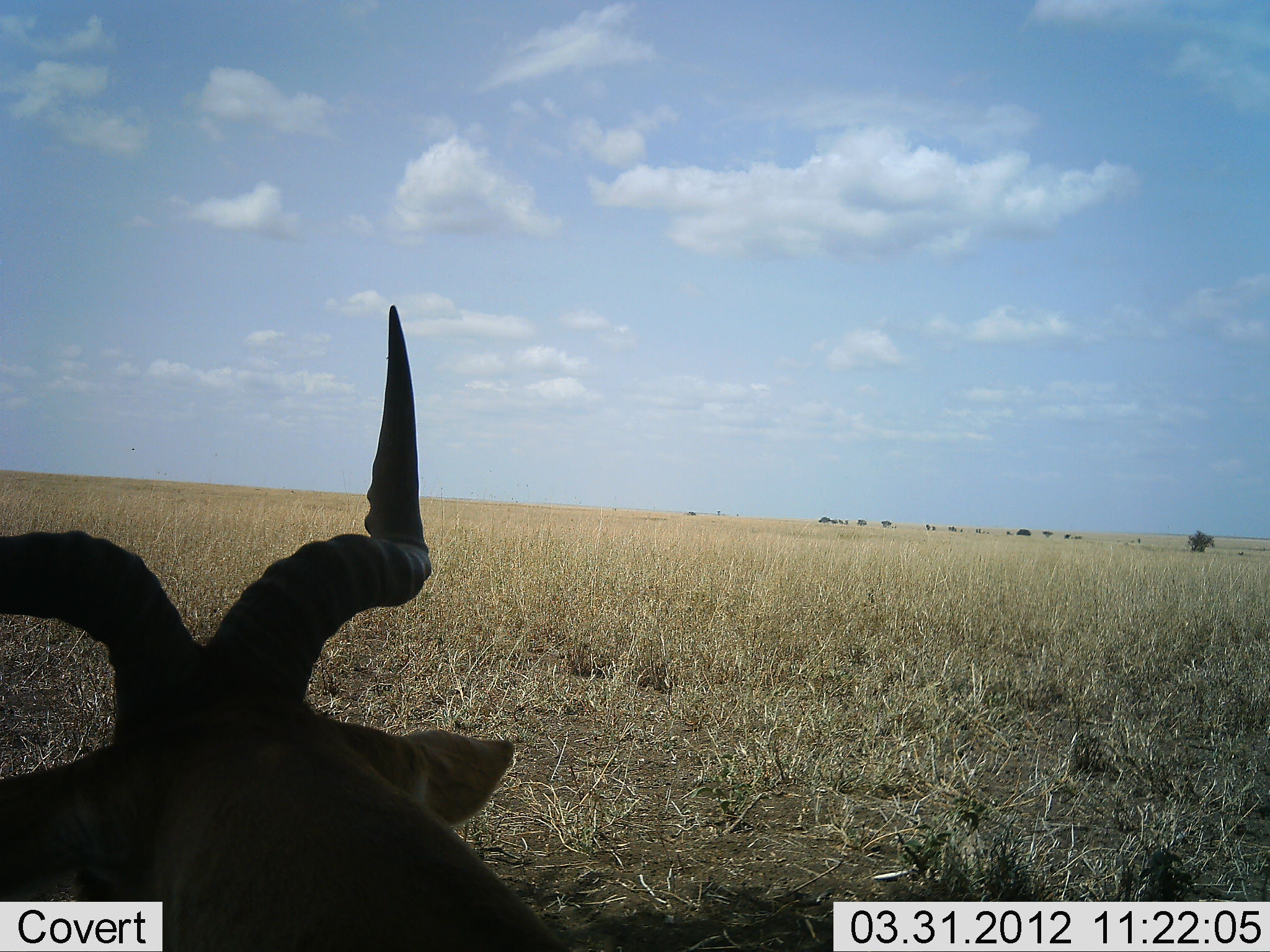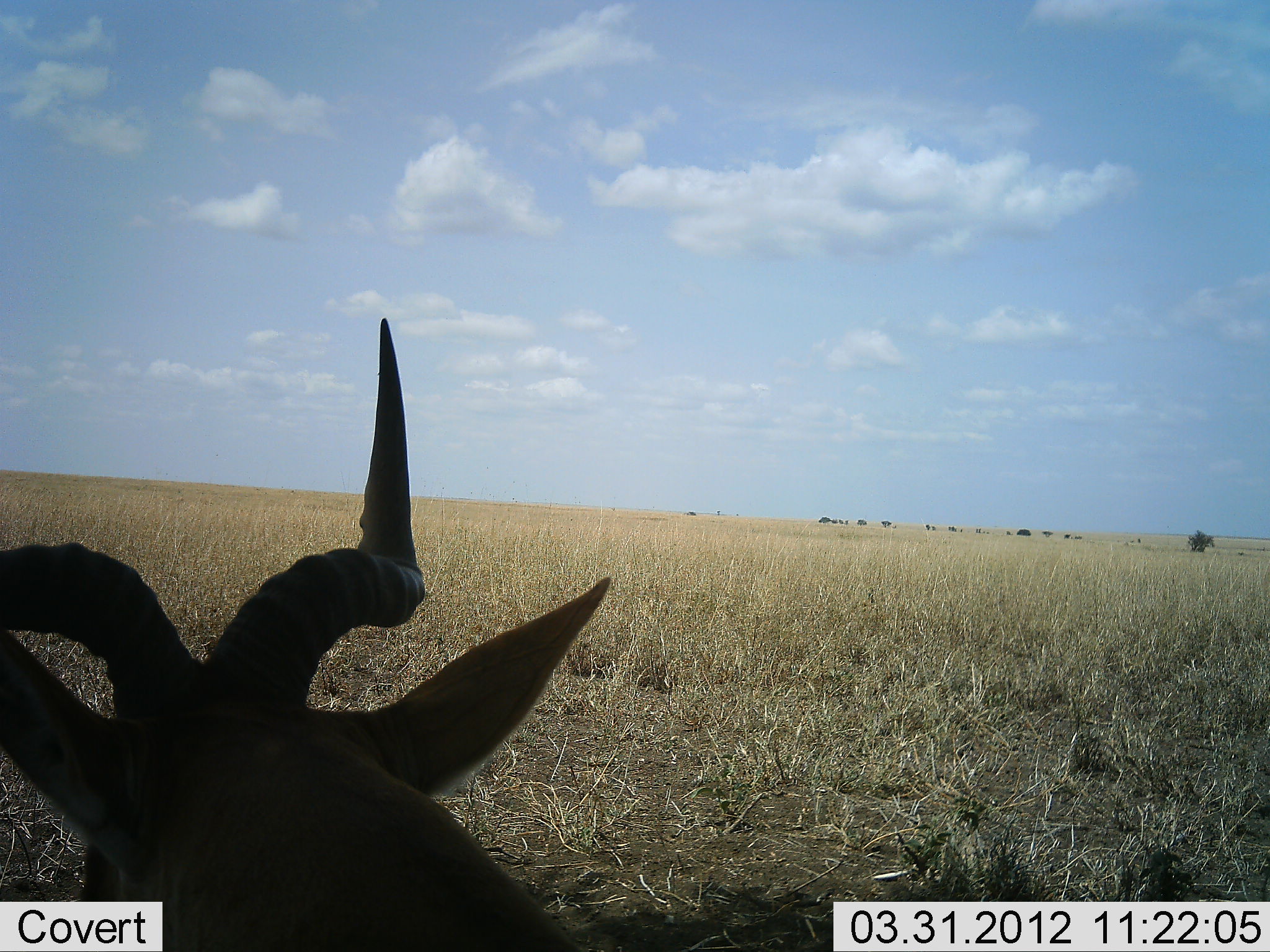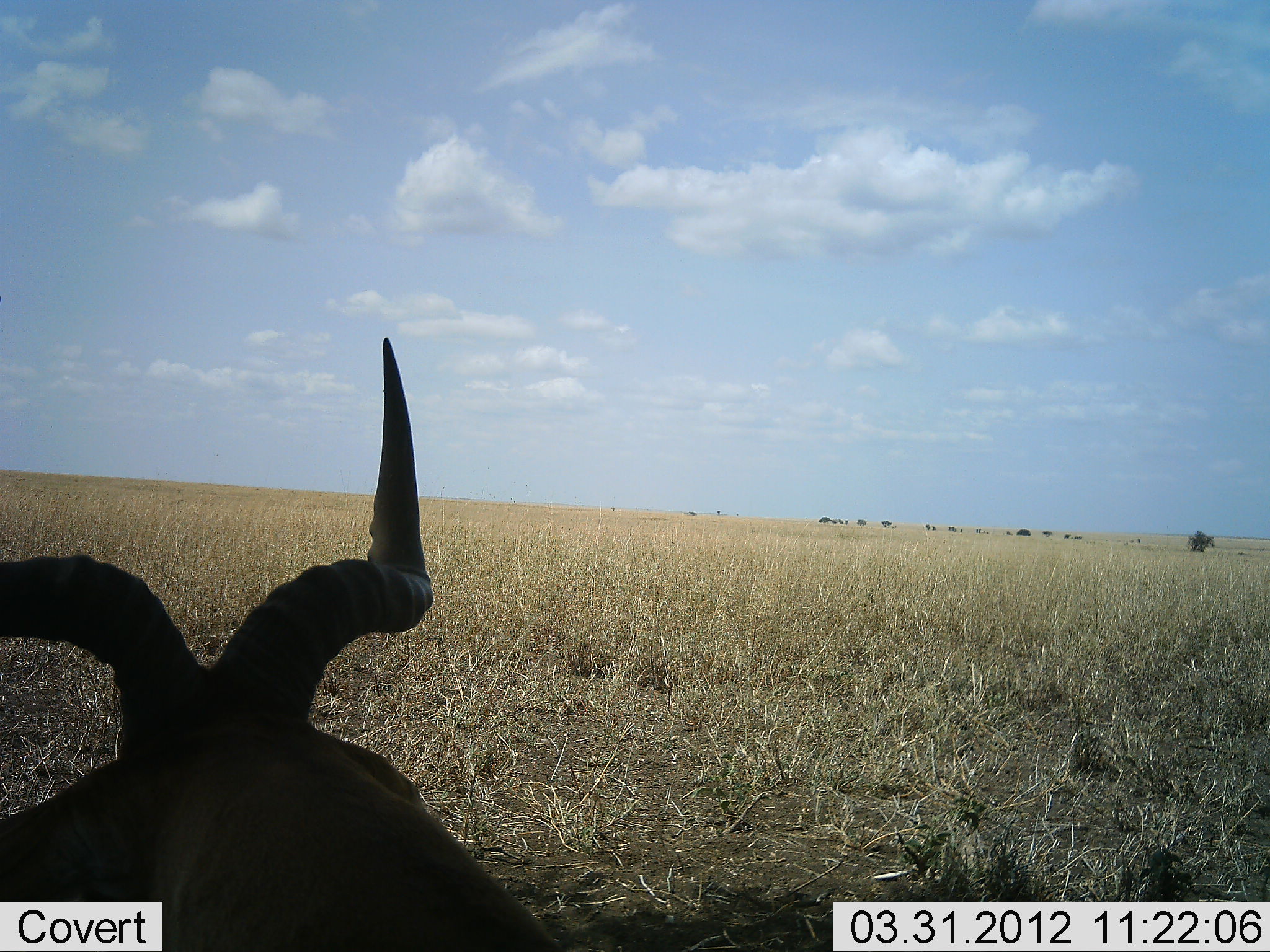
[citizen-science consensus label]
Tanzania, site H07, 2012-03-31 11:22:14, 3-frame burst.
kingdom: Animalia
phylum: Chordata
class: Mammalia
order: Artiodactyla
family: Bovidae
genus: Alcelaphus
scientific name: Alcelaphus buselaphus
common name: hartebeest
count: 1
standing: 24%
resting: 71%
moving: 0%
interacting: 0%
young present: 0%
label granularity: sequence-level